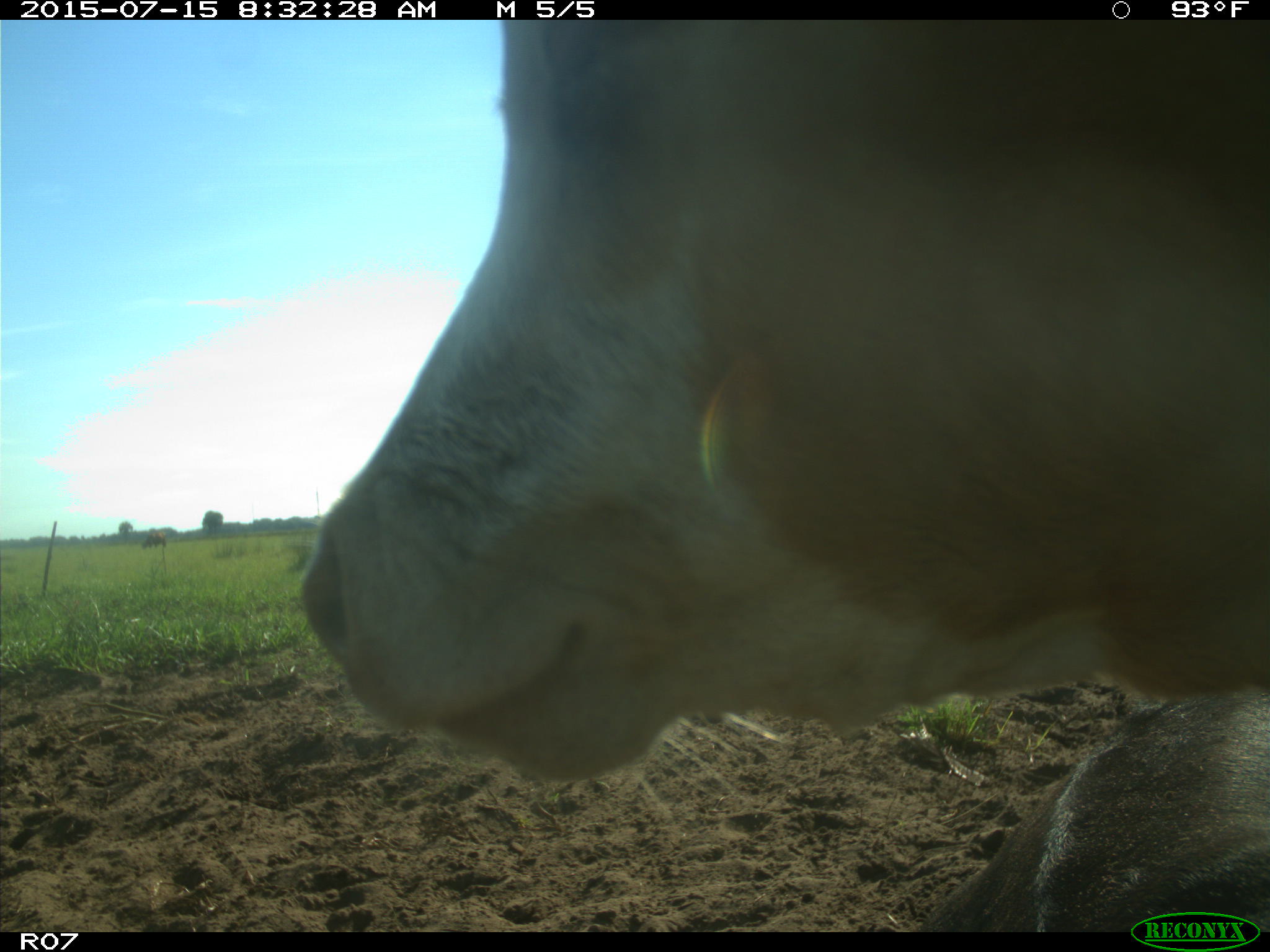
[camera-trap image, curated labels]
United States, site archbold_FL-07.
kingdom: Animalia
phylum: Chordata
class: Mammalia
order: Artiodactyla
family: Bovidae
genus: Bos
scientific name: Bos taurus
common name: domestic cow